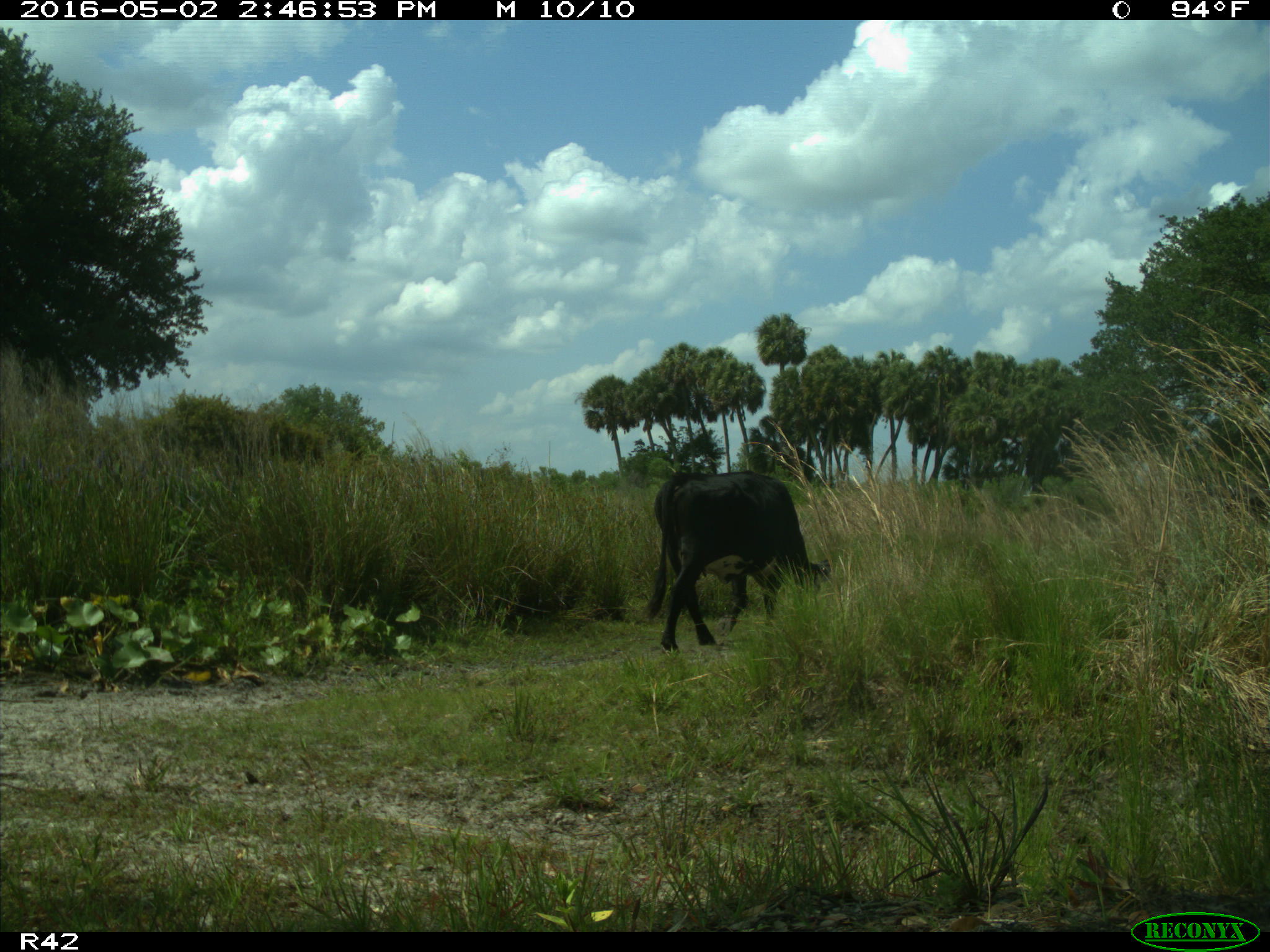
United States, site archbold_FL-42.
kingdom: Animalia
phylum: Chordata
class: Mammalia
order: Artiodactyla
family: Bovidae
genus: Bos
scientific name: Bos taurus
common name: domestic cow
Bos taurus (domestic cow).